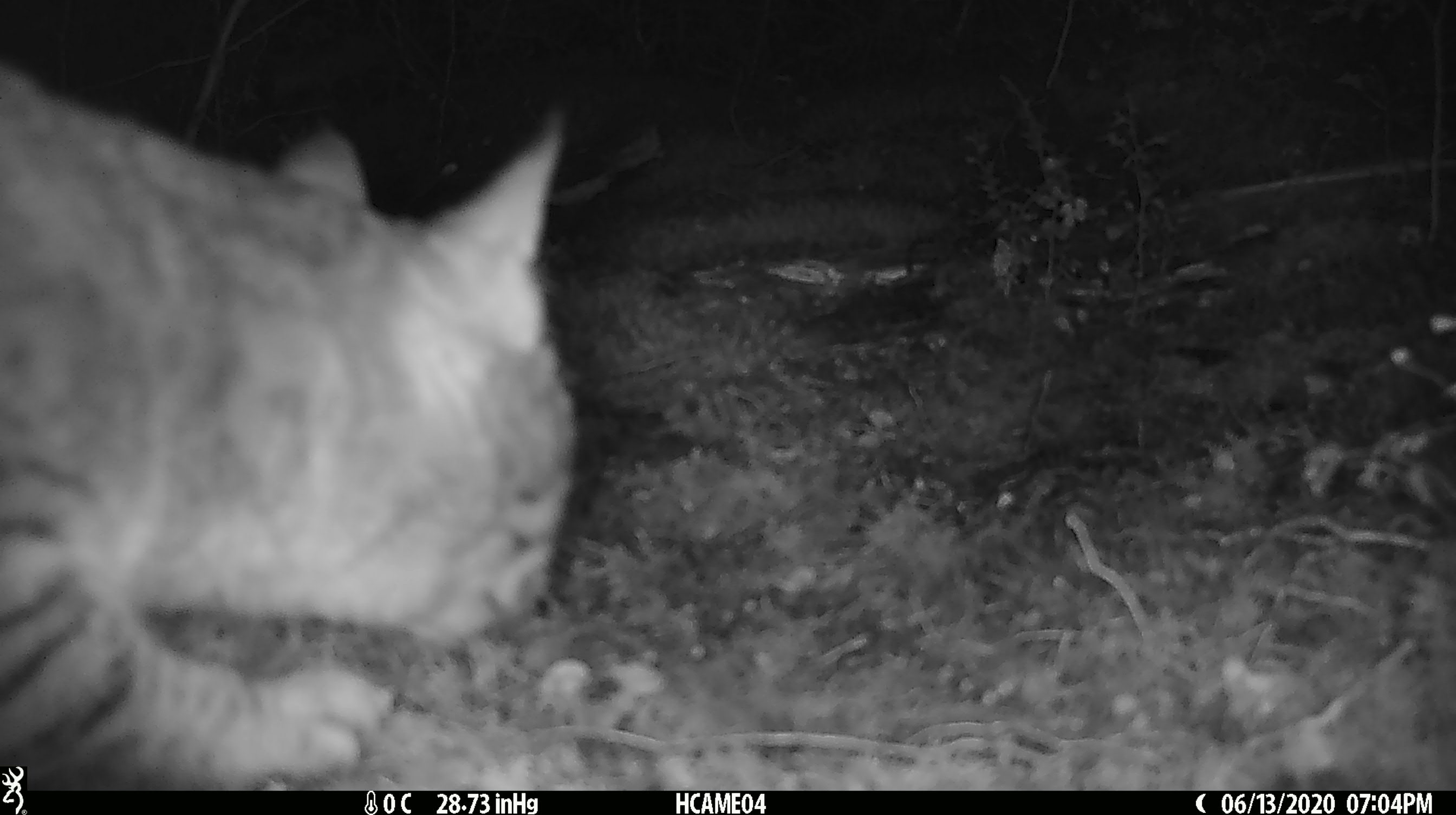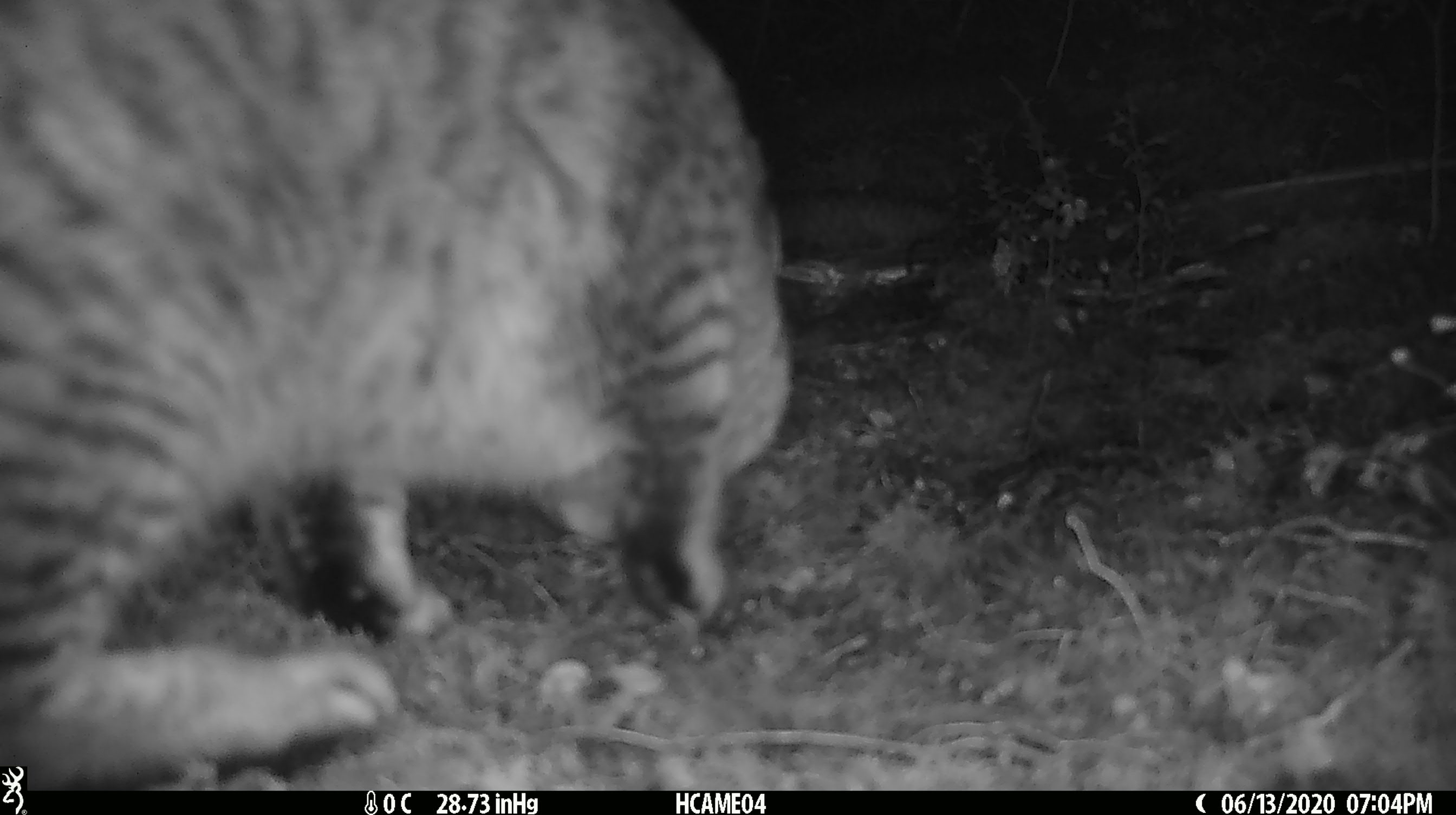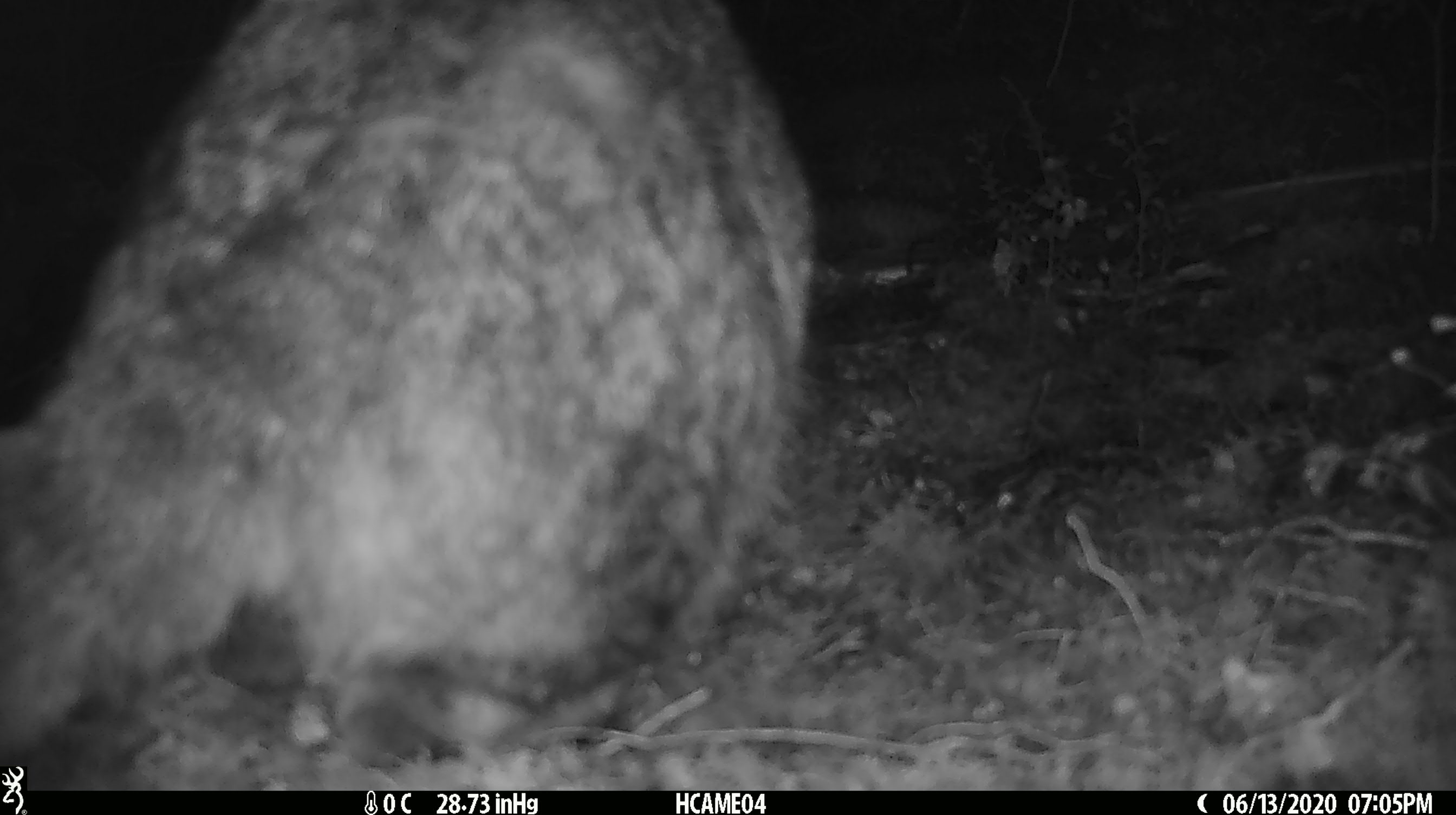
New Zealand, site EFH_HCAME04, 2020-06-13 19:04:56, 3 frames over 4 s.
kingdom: Animalia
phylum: Chordata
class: Mammalia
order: Carnivora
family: Felidae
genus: Felis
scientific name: Felis catus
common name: domestic cat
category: cat